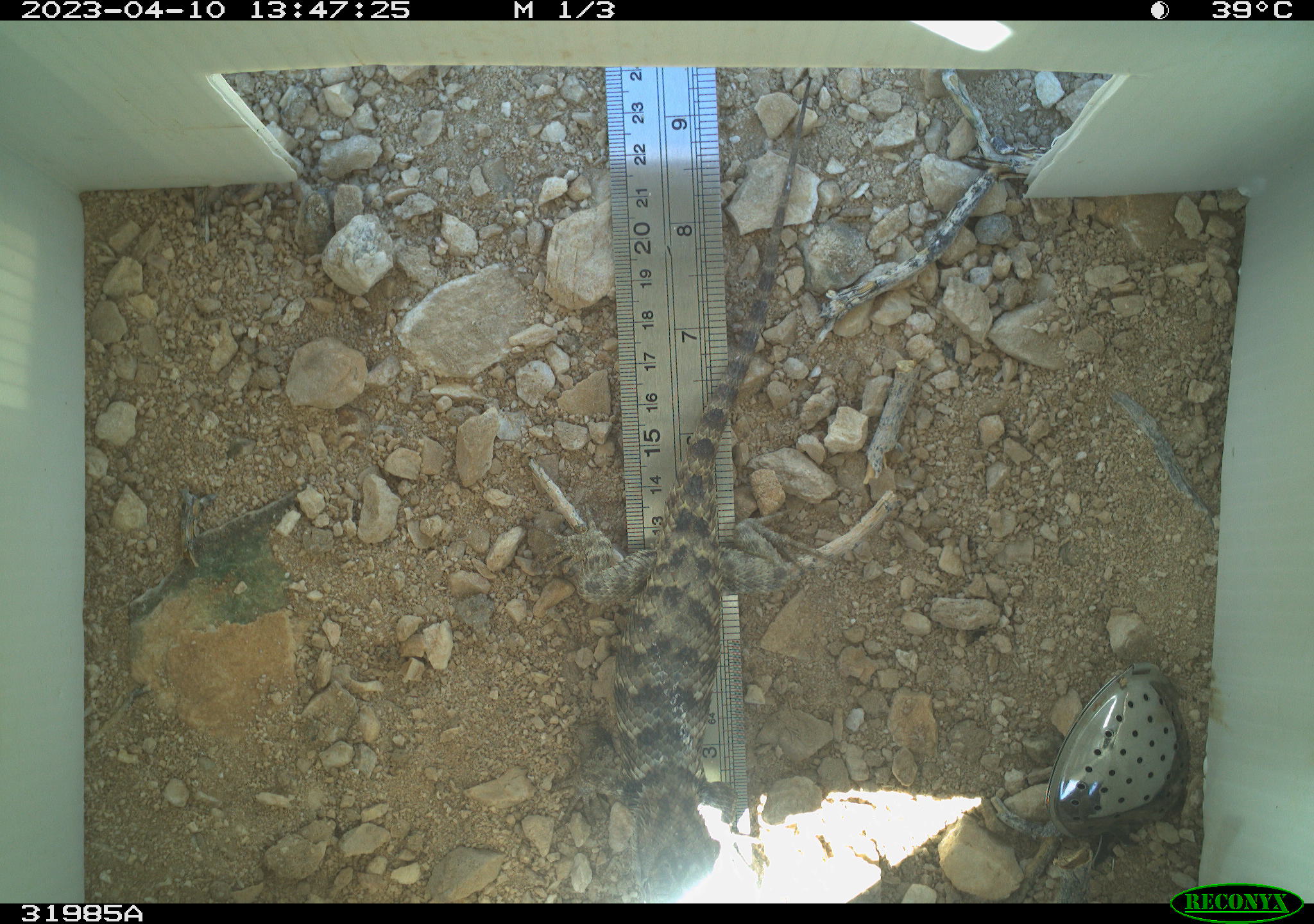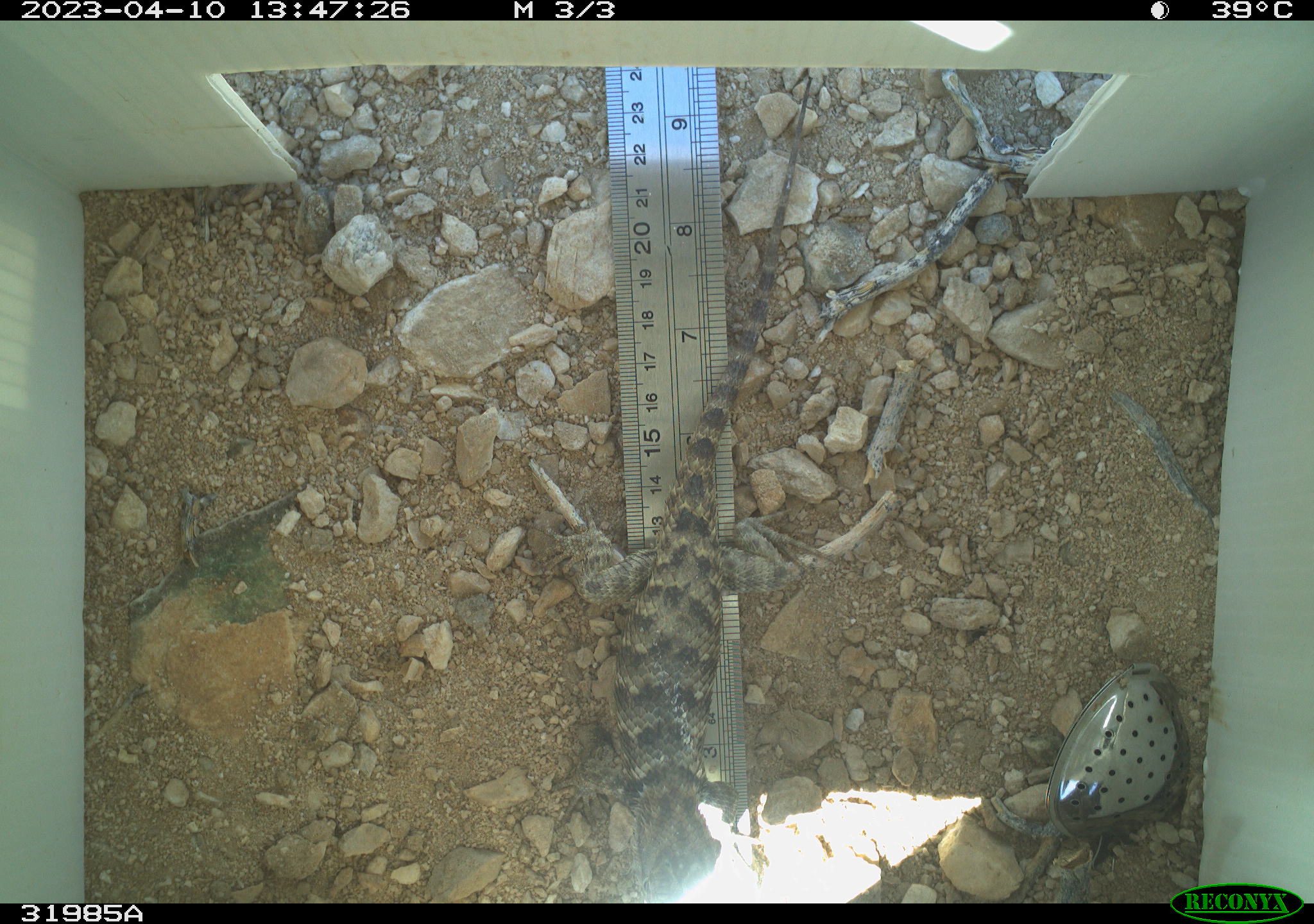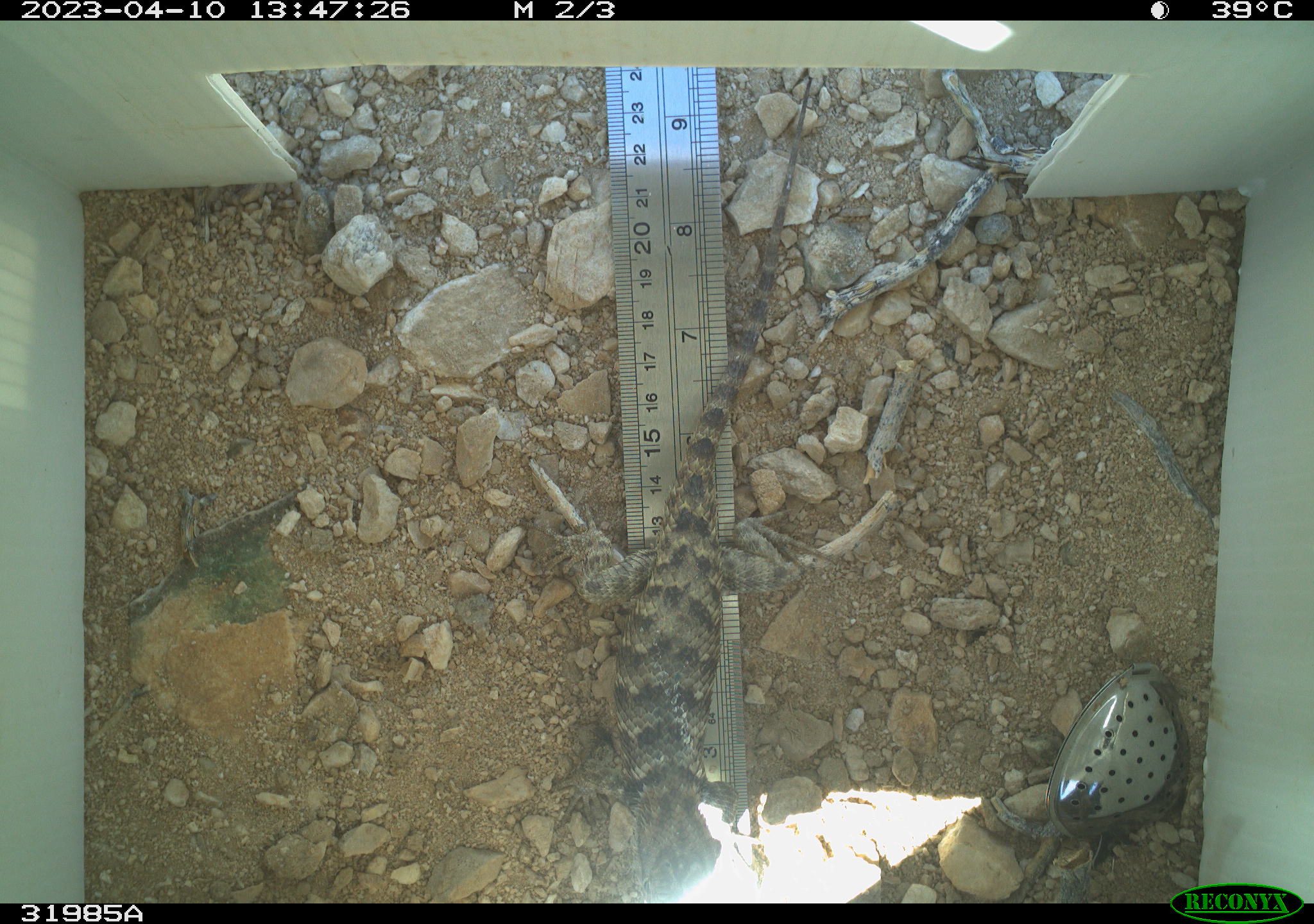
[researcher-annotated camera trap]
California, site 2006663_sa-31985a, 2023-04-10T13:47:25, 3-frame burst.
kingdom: Animalia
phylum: Chordata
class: Reptilia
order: Squamata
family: Phrynosomatidae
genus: Sceloporus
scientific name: Sceloporus uniformis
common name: yellow-backed spiny lizard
Yellow-backed spiny lizard (Sceloporus uniformis).